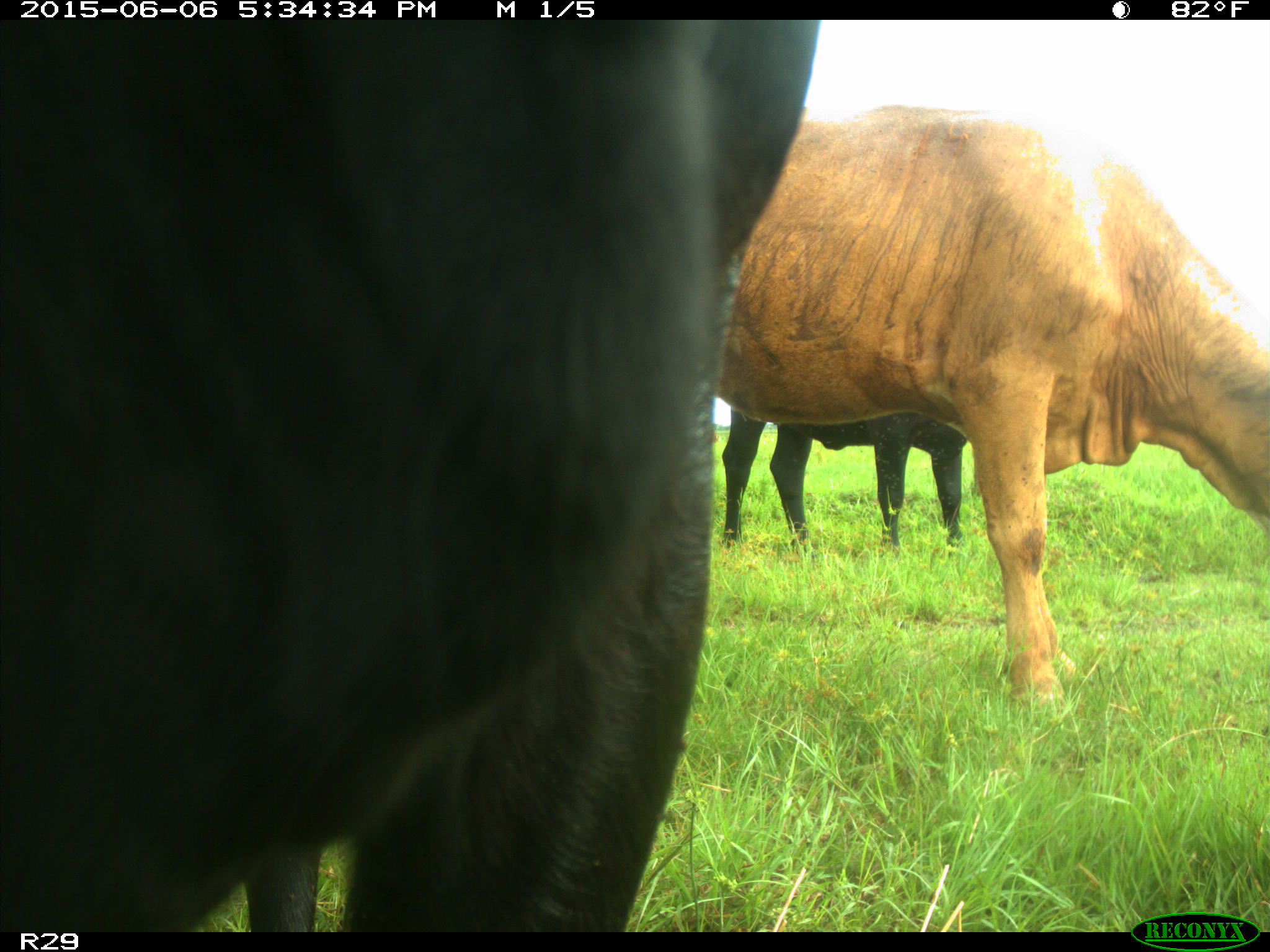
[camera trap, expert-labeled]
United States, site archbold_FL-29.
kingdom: Animalia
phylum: Chordata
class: Mammalia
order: Artiodactyla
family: Bovidae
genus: Bos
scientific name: Bos taurus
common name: domestic cow